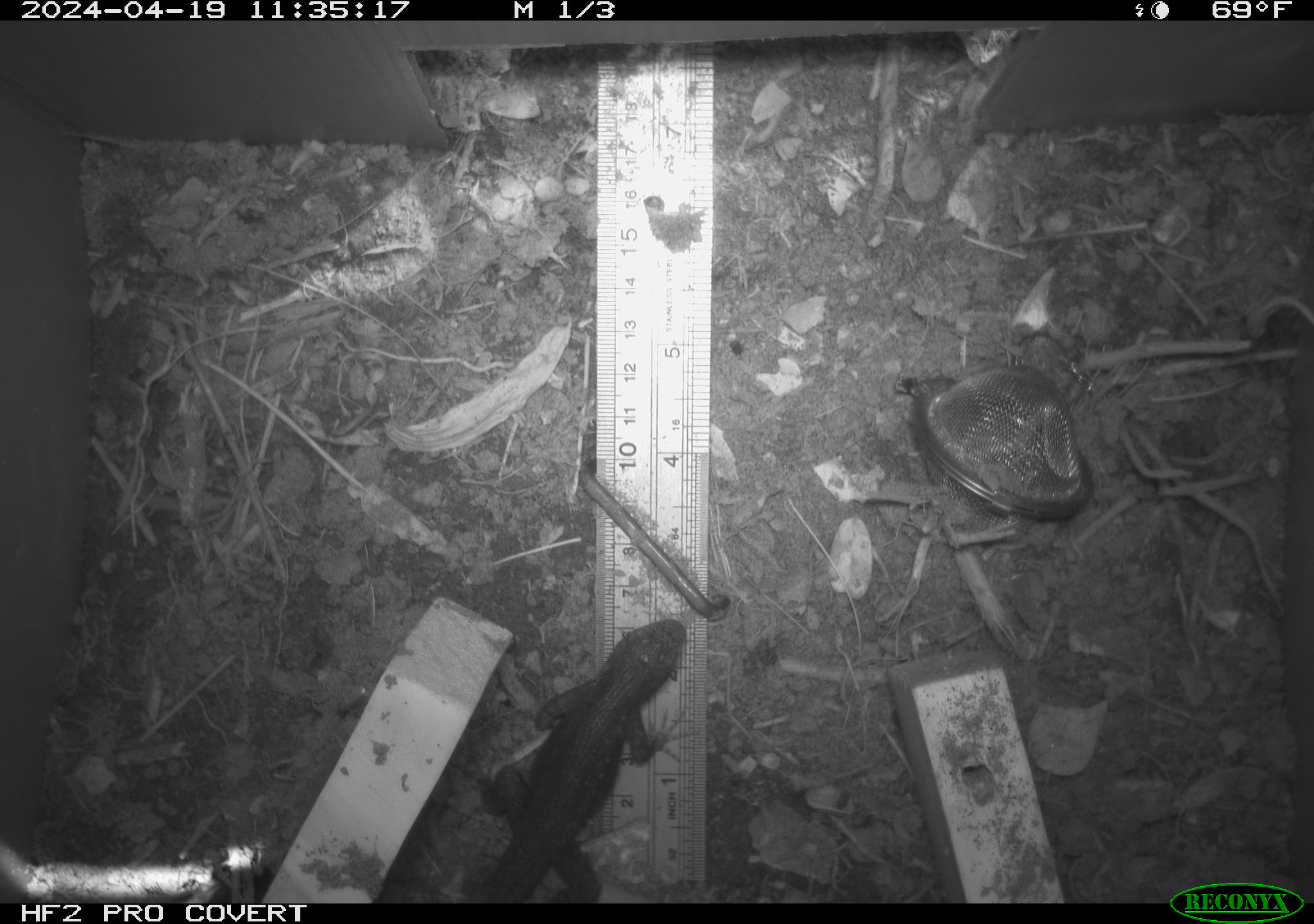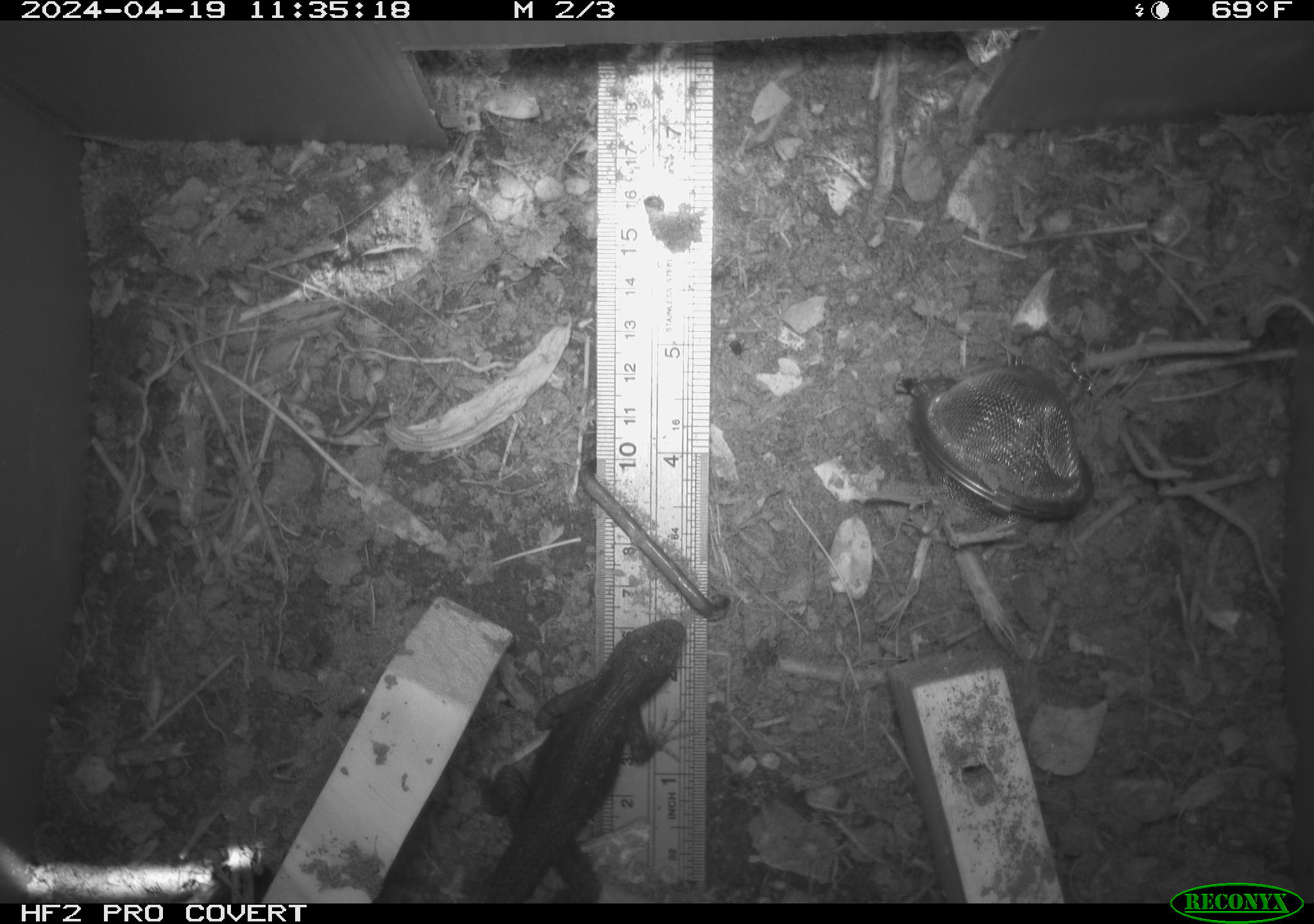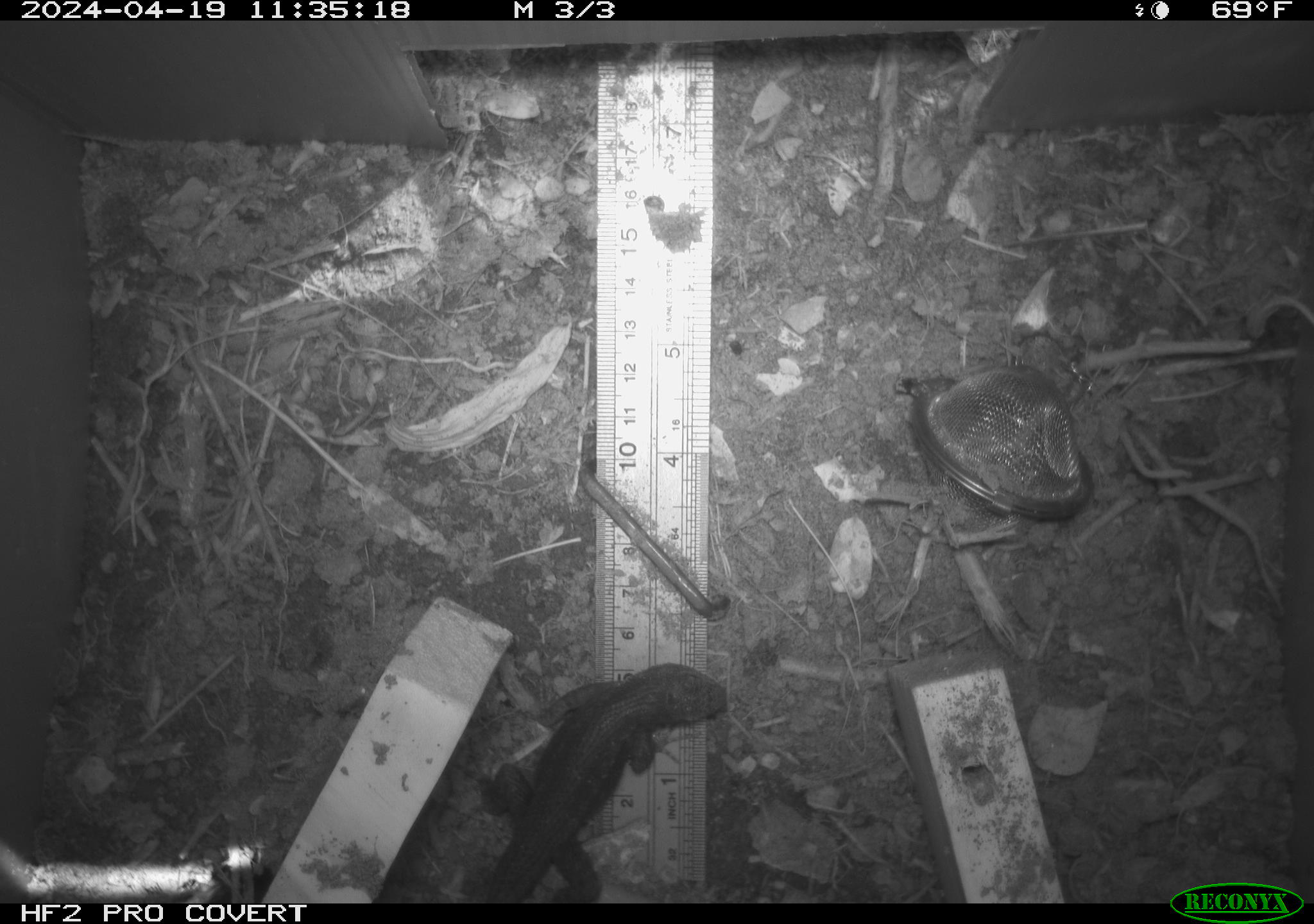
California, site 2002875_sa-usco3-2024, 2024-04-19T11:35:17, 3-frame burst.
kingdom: Animalia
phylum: Chordata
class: Reptilia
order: Squamata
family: Phrynosomatidae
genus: Sceloporus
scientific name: Sceloporus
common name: spiny lizards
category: sceloporus species